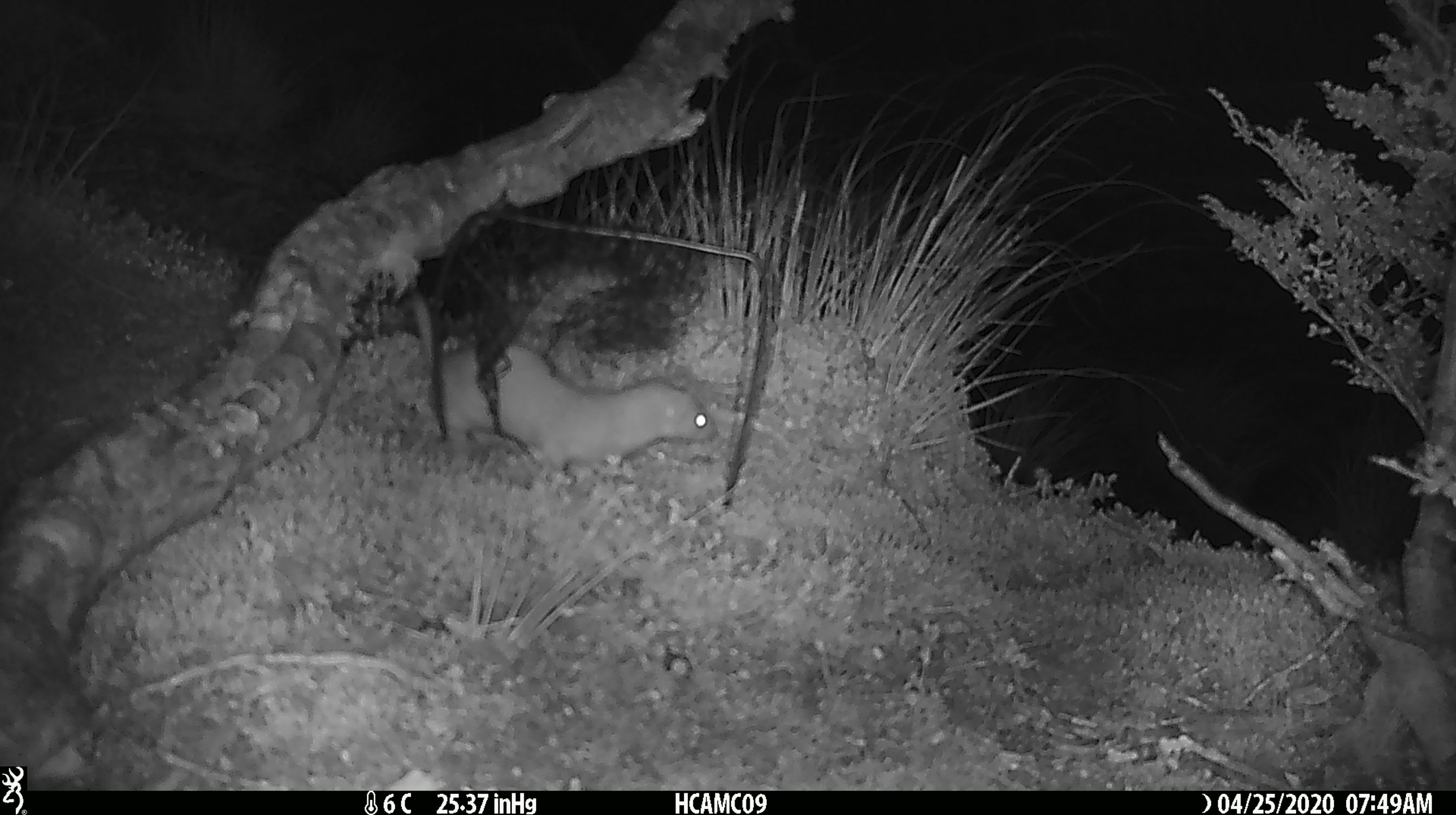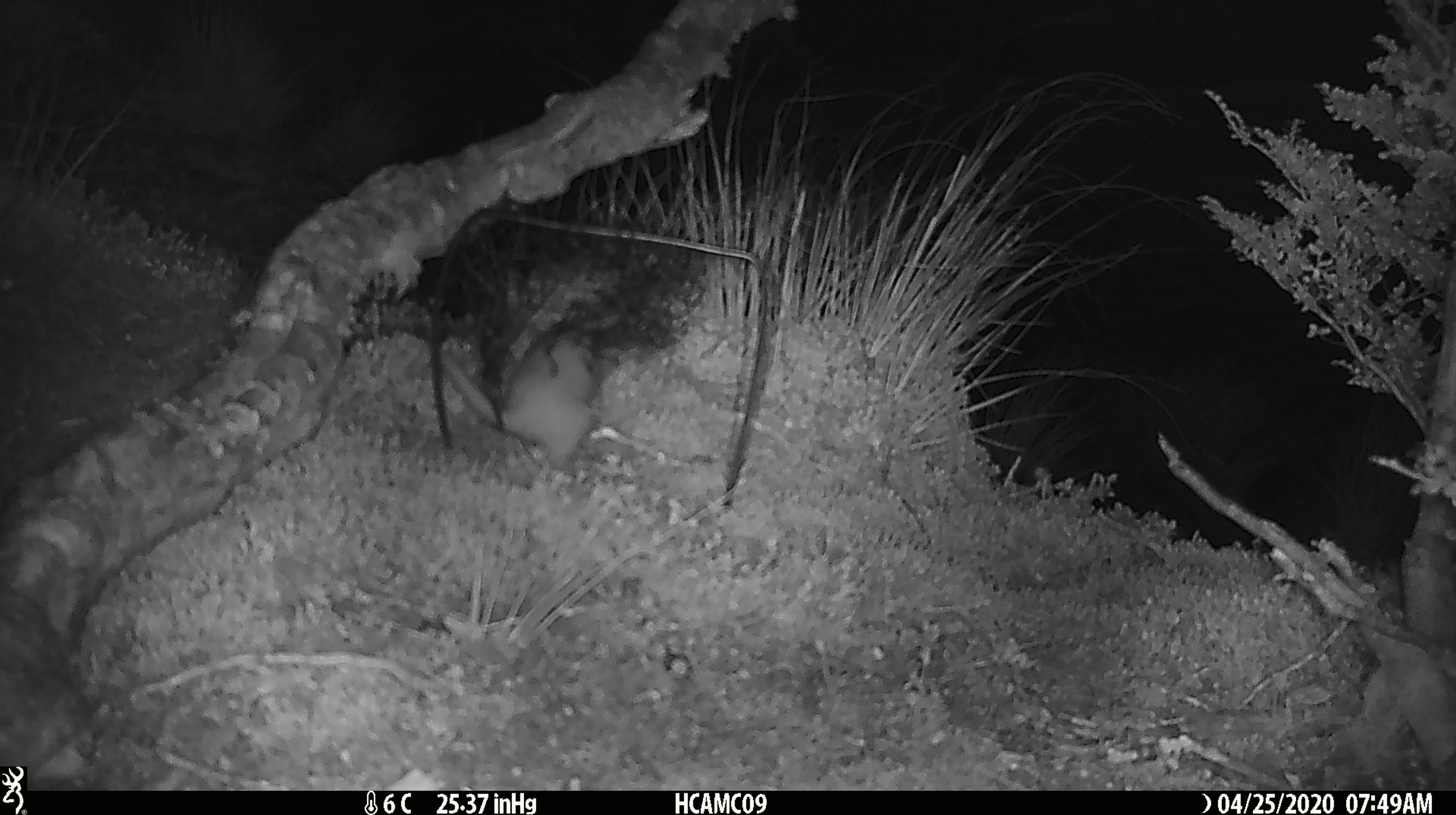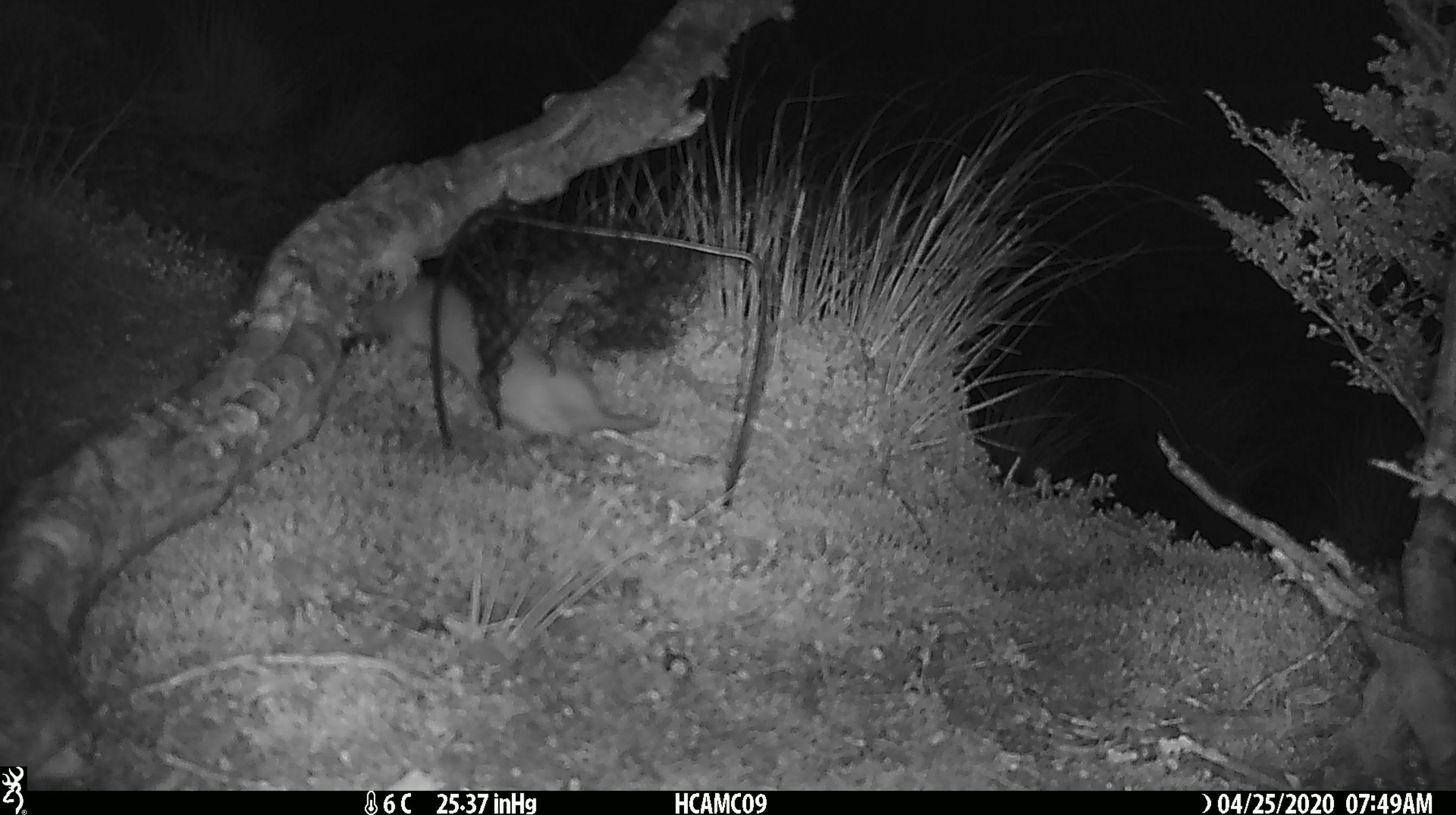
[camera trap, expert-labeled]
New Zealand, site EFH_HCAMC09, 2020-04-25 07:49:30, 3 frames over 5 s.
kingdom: Animalia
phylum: Chordata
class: Mammalia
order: Carnivora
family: Mustelidae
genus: Mustela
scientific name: Mustela nivalis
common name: least weasel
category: weasel